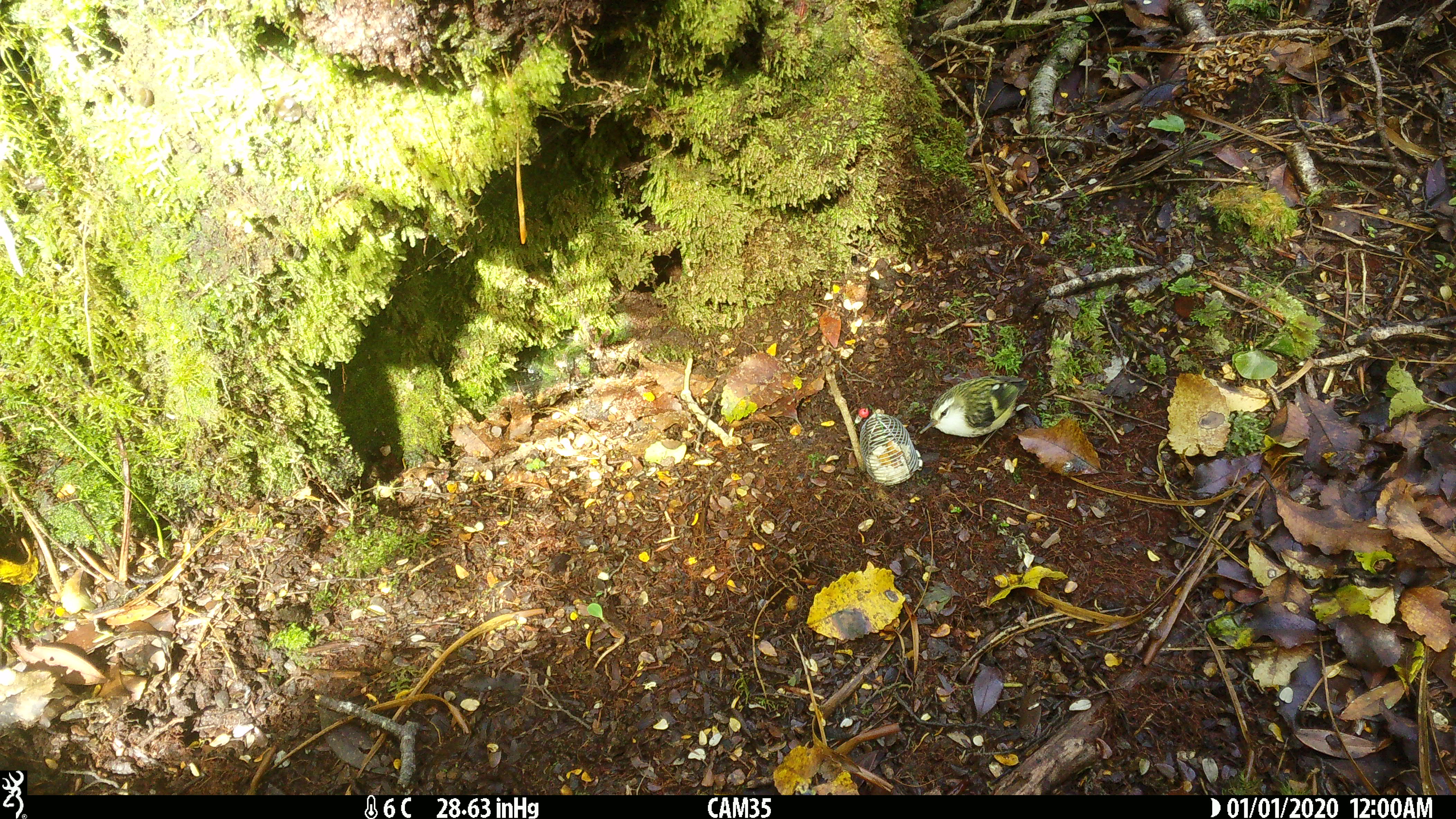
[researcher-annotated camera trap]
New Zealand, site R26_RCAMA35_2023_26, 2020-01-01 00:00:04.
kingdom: Animalia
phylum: Chordata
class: Aves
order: Passeriformes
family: Acanthisittidae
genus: Acanthisitta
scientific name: Acanthisitta chloris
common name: rifleman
Rifleman (Acanthisitta chloris).